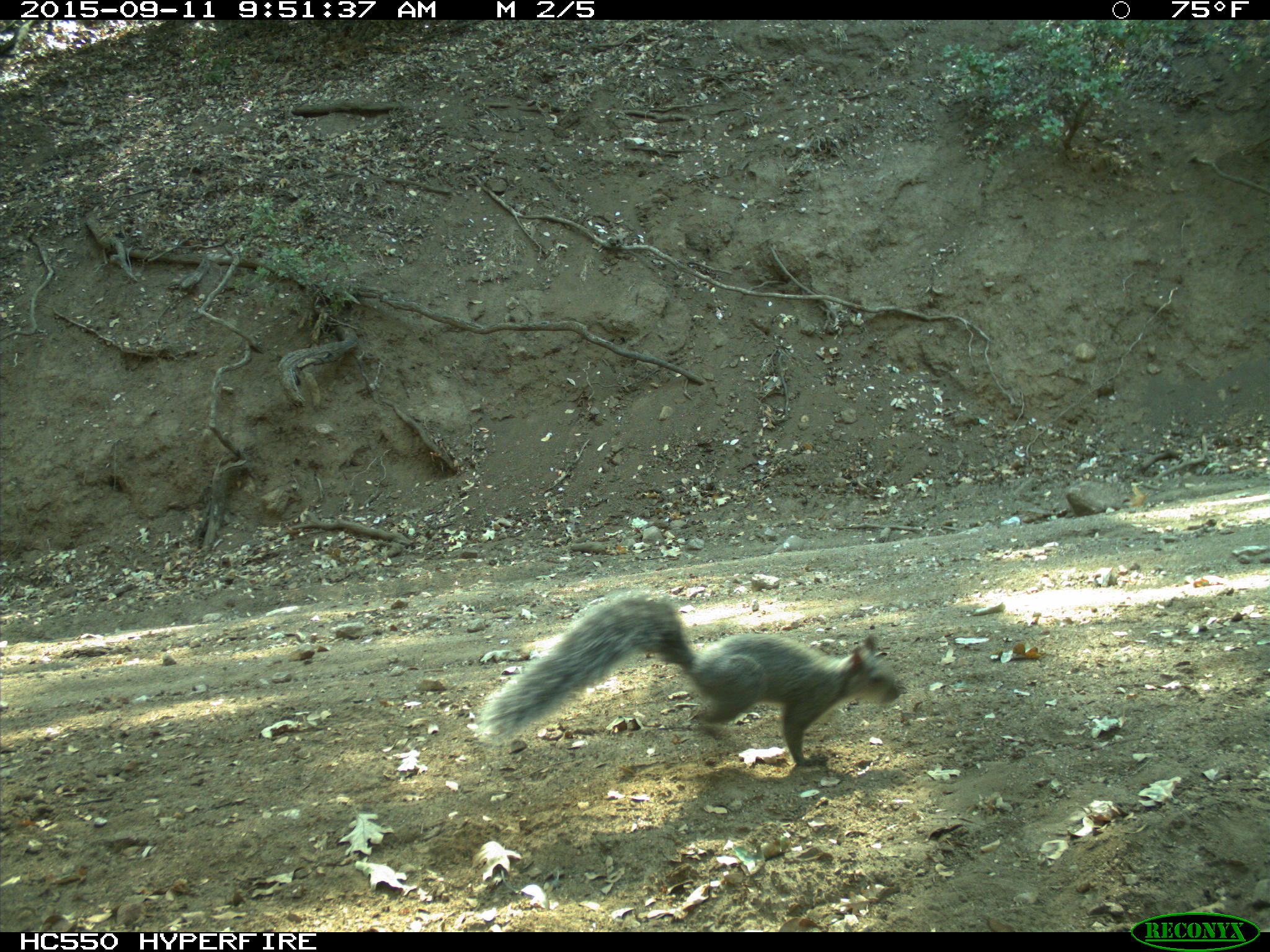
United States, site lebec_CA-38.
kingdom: Animalia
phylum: Chordata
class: Mammalia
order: Rodentia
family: Sciuridae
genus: Sciurus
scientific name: Sciurus carolinensis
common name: eastern gray squirrel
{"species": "Sciurus carolinensis (eastern gray squirrel)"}